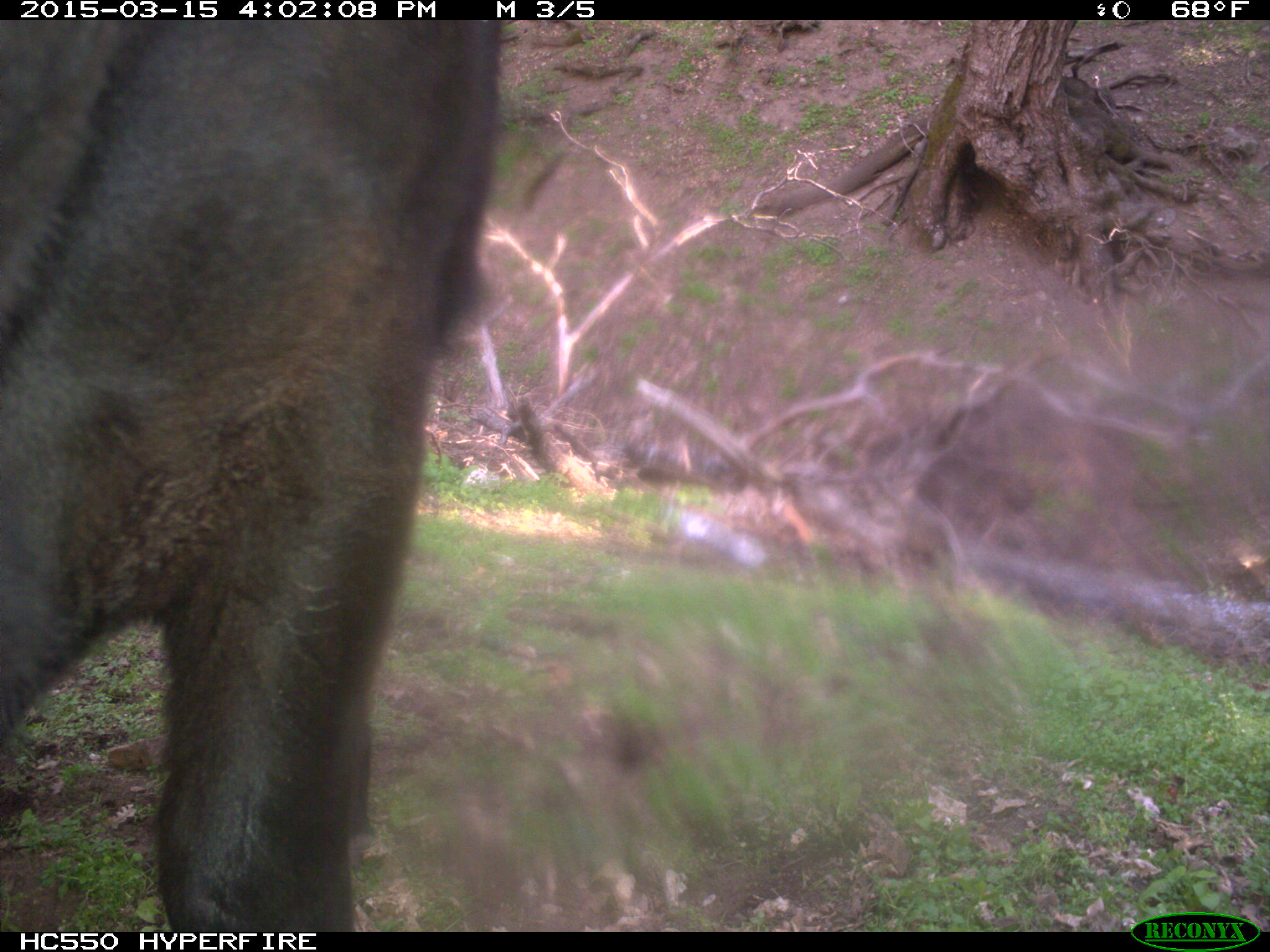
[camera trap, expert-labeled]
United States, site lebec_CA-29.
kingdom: Animalia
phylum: Chordata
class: Mammalia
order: Artiodactyla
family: Bovidae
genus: Bos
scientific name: Bos taurus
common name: domestic cow